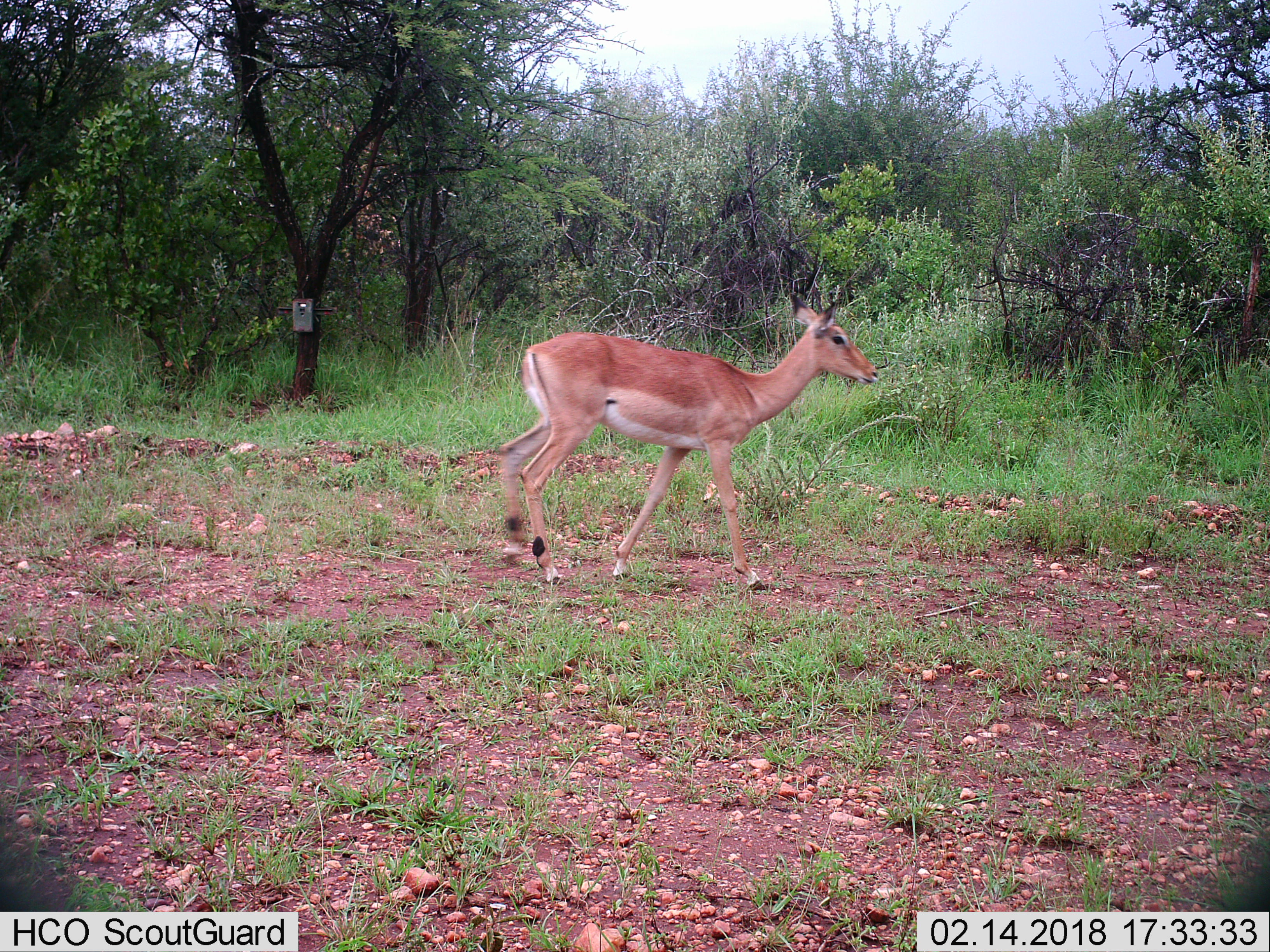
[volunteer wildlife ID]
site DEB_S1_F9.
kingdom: Animalia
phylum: Chordata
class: Mammalia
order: Artiodactyla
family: Bovidae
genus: Aepyceros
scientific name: Aepyceros melampus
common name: impala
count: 1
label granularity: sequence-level